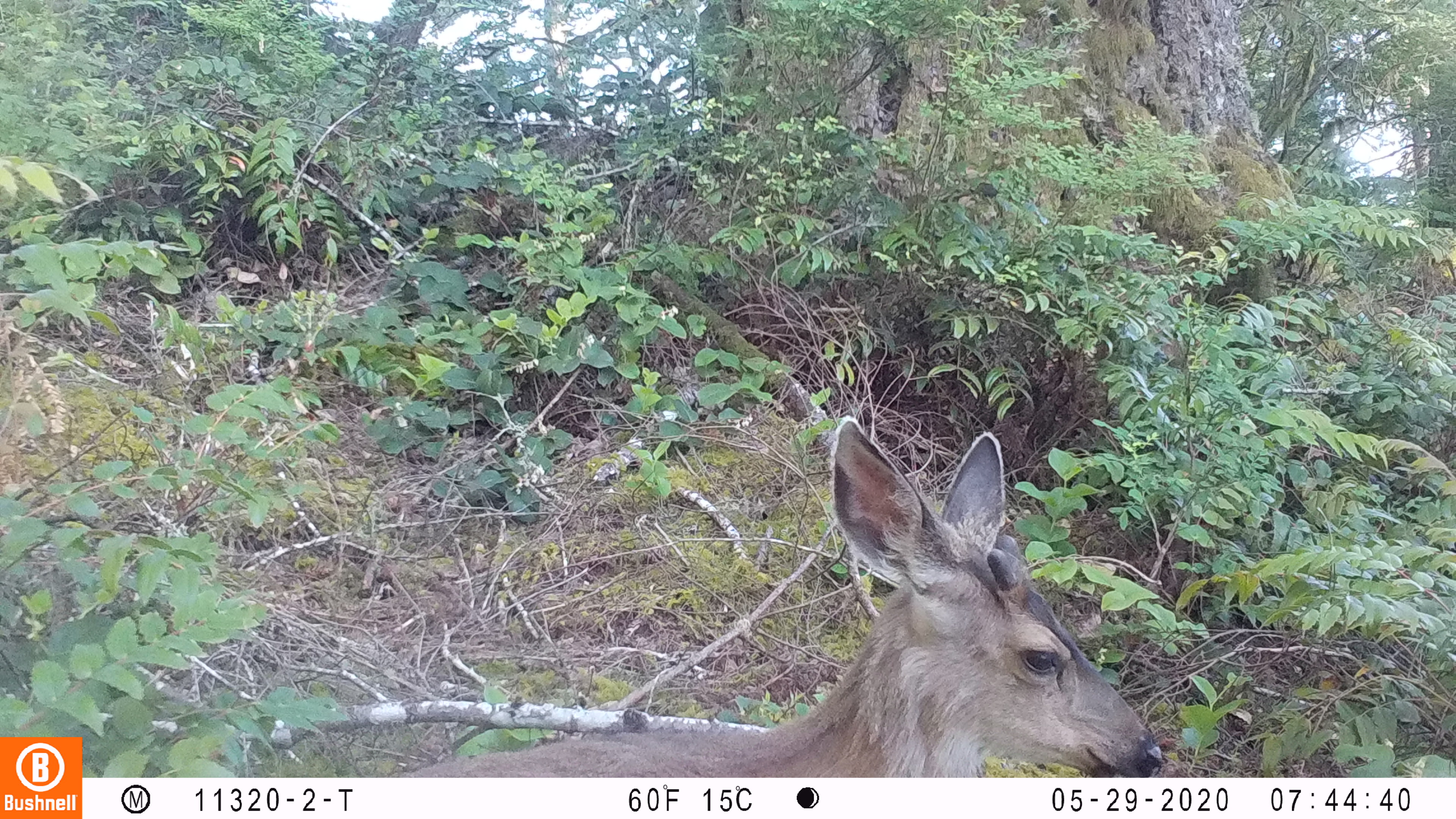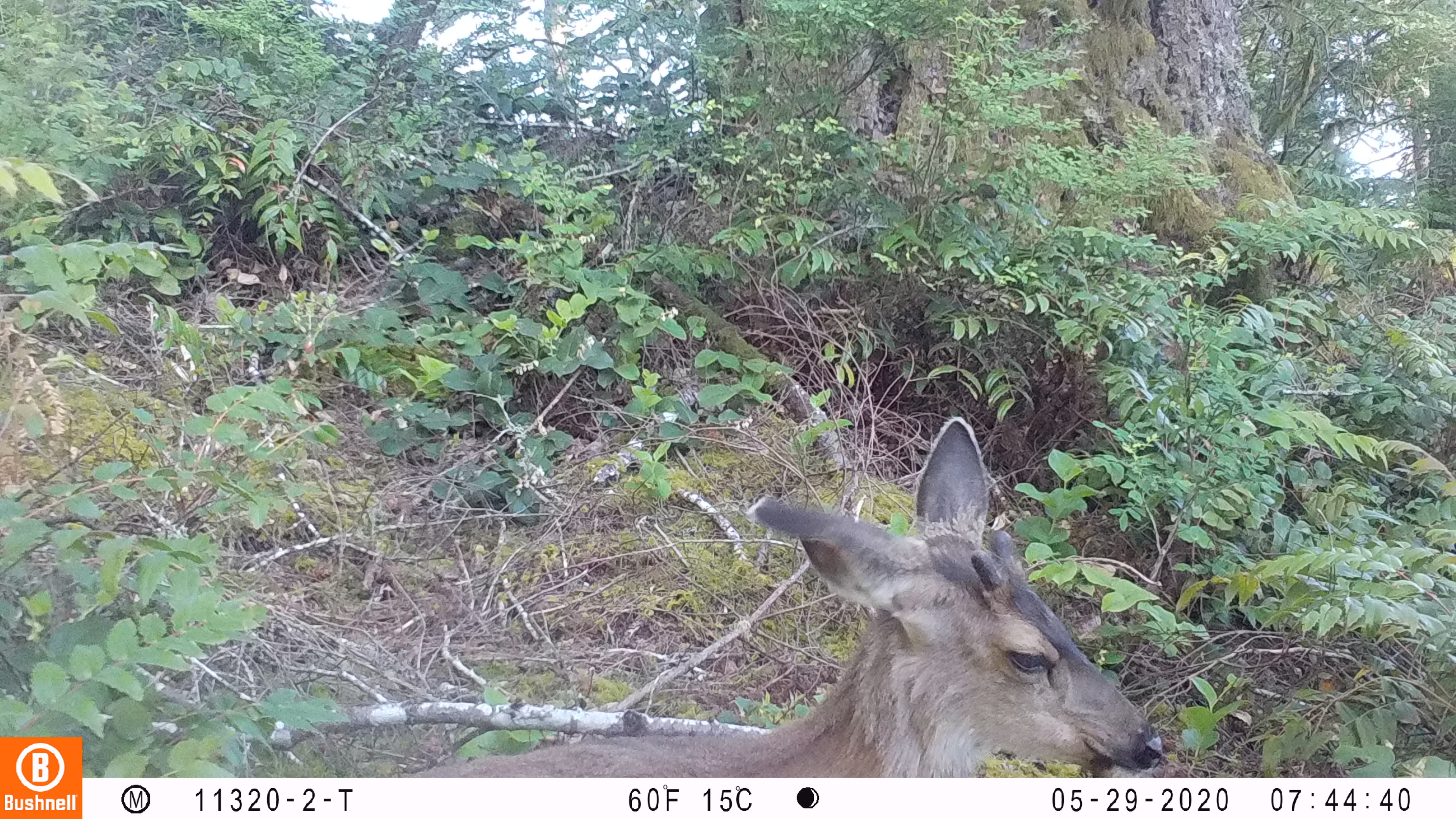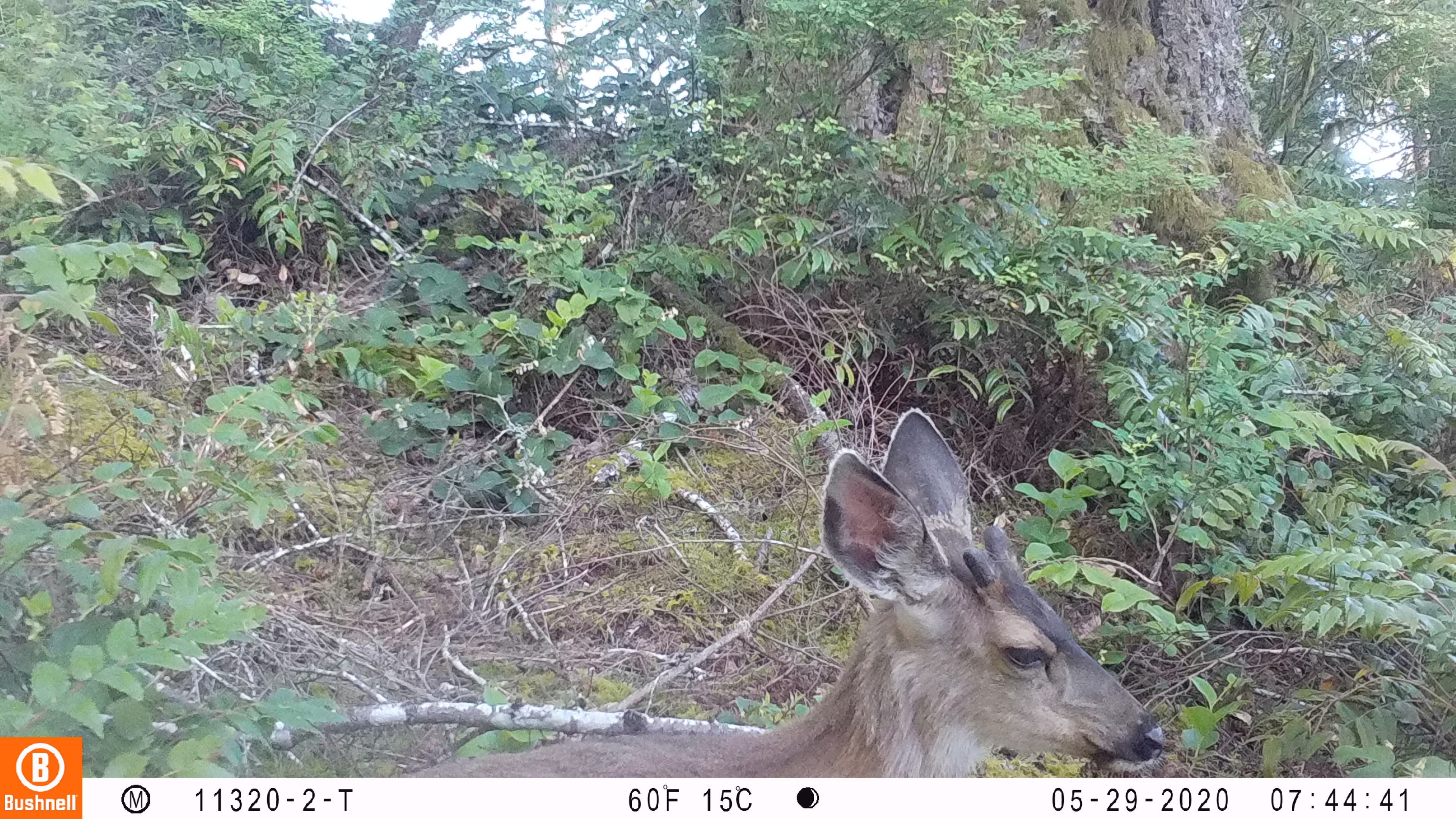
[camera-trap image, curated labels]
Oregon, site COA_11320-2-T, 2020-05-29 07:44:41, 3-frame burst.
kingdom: Animalia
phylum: Chordata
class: Mammalia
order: Artiodactyla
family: Cervidae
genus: Odocoileus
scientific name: Odocoileus hemionus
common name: black-tailed deer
Black-tailed deer (Odocoileus hemionus).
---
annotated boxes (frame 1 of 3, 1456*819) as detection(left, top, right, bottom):
black-tailed deer: detection(399, 408, 1170, 770)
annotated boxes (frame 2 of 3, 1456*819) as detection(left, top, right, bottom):
black-tailed deer: detection(435, 406, 1174, 766)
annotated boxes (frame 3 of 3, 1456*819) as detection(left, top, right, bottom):
black-tailed deer: detection(410, 399, 1170, 774)